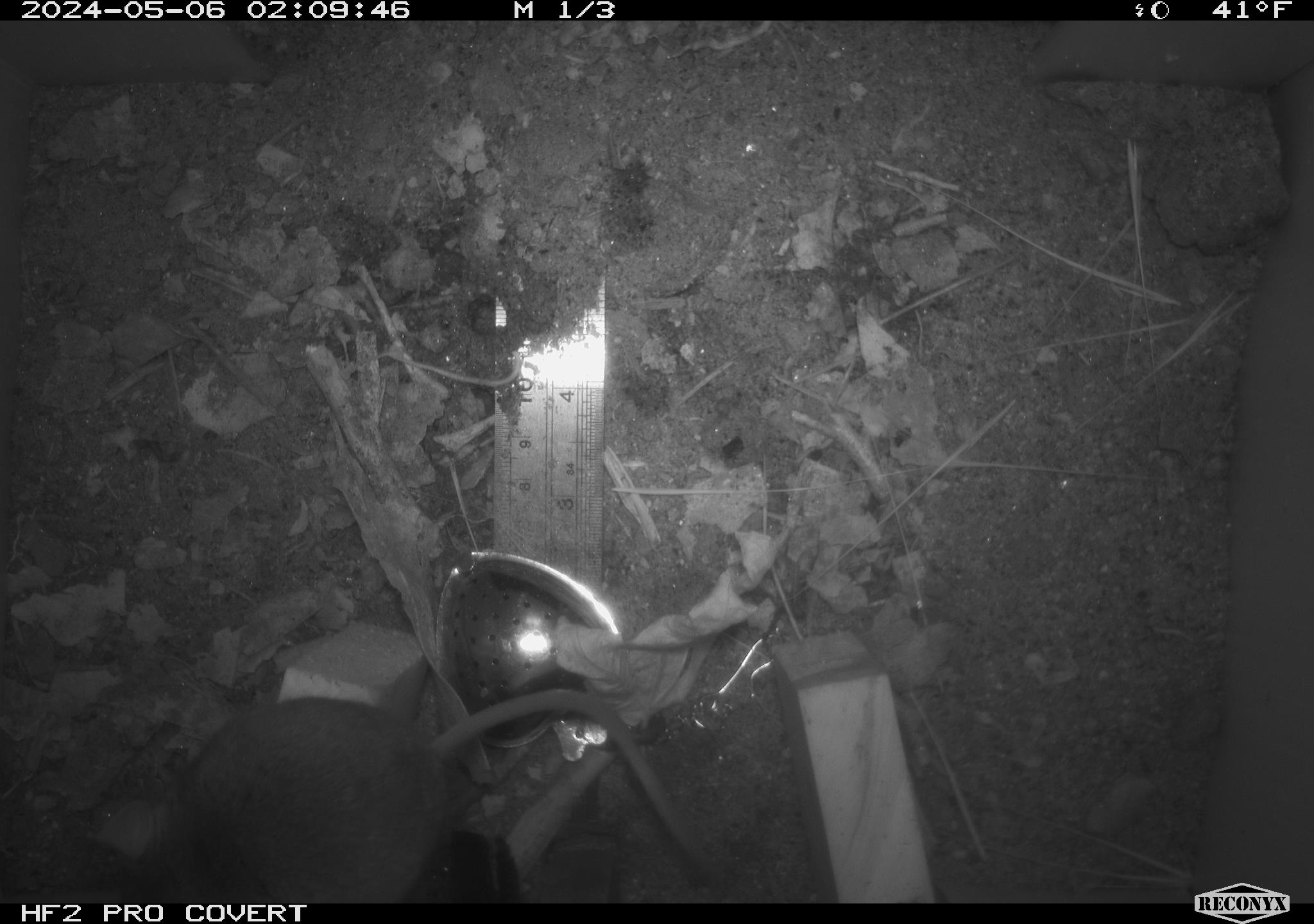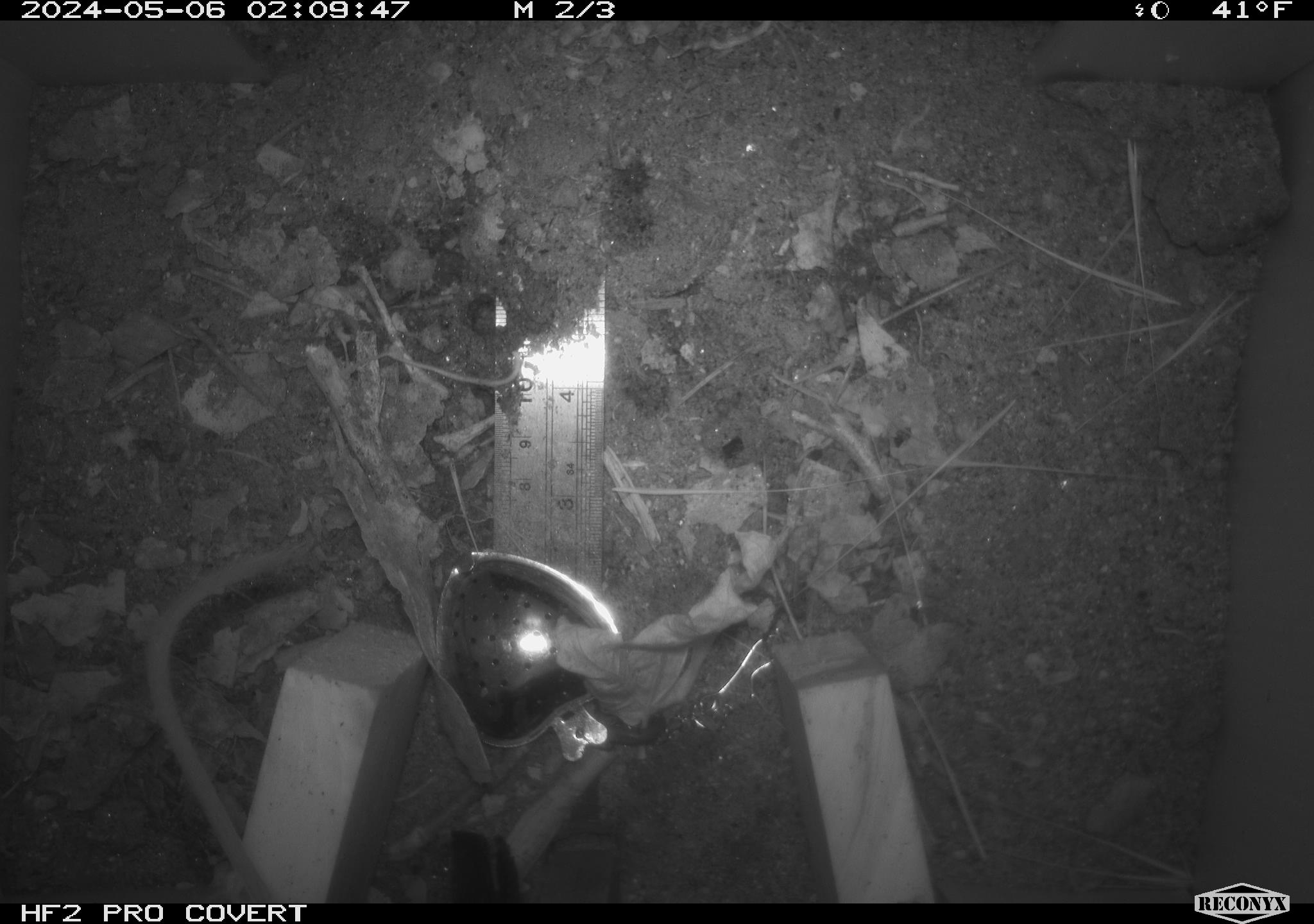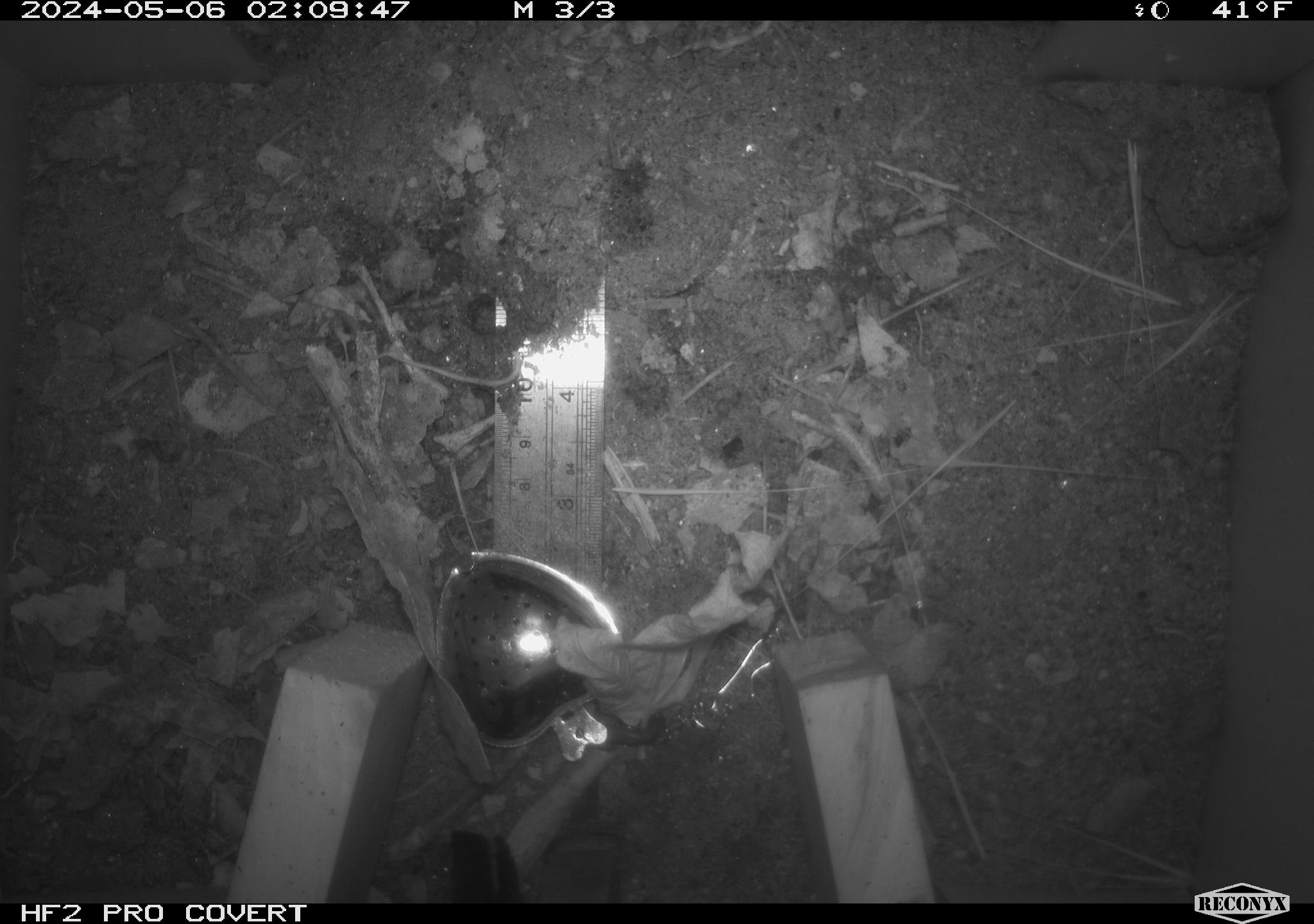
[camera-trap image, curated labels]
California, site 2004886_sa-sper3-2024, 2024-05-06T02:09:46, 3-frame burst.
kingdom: Animalia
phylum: Chordata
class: Mammalia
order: Rodentia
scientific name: Rodentia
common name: mouse species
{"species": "mouse species (Rodentia)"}